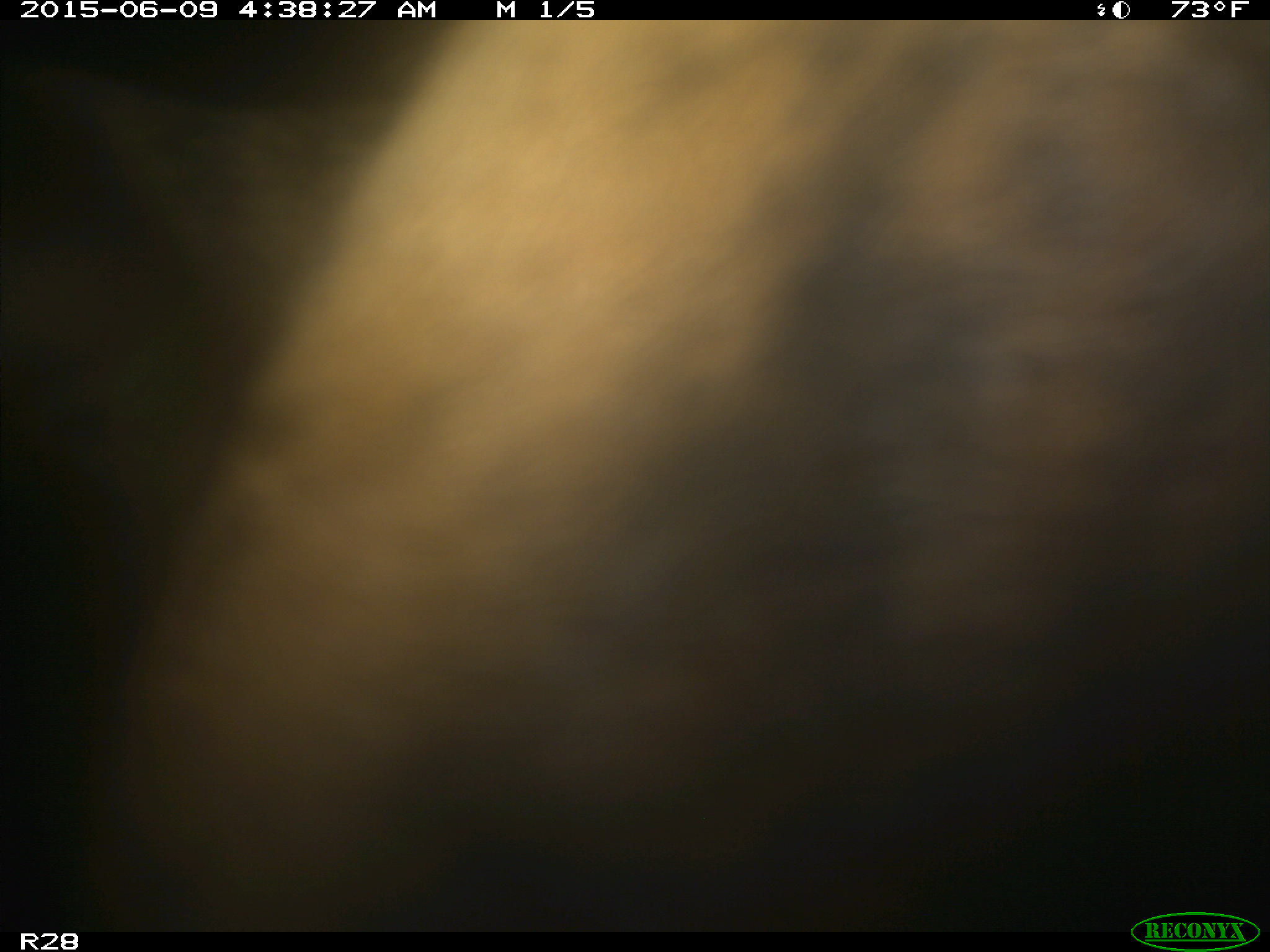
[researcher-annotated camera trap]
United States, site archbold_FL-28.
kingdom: Animalia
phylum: Chordata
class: Mammalia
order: Artiodactyla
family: Bovidae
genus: Bos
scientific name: Bos taurus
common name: domestic cow